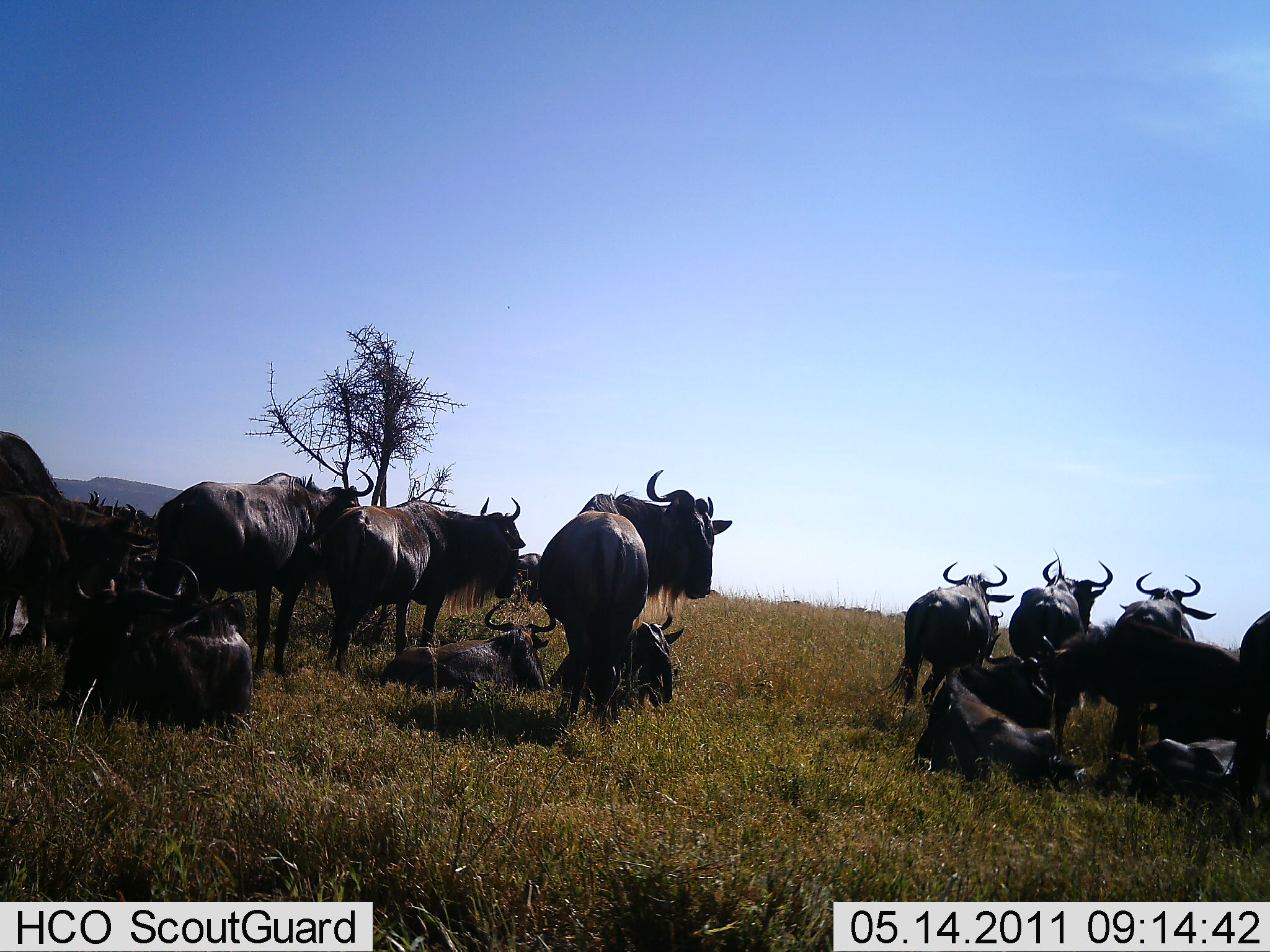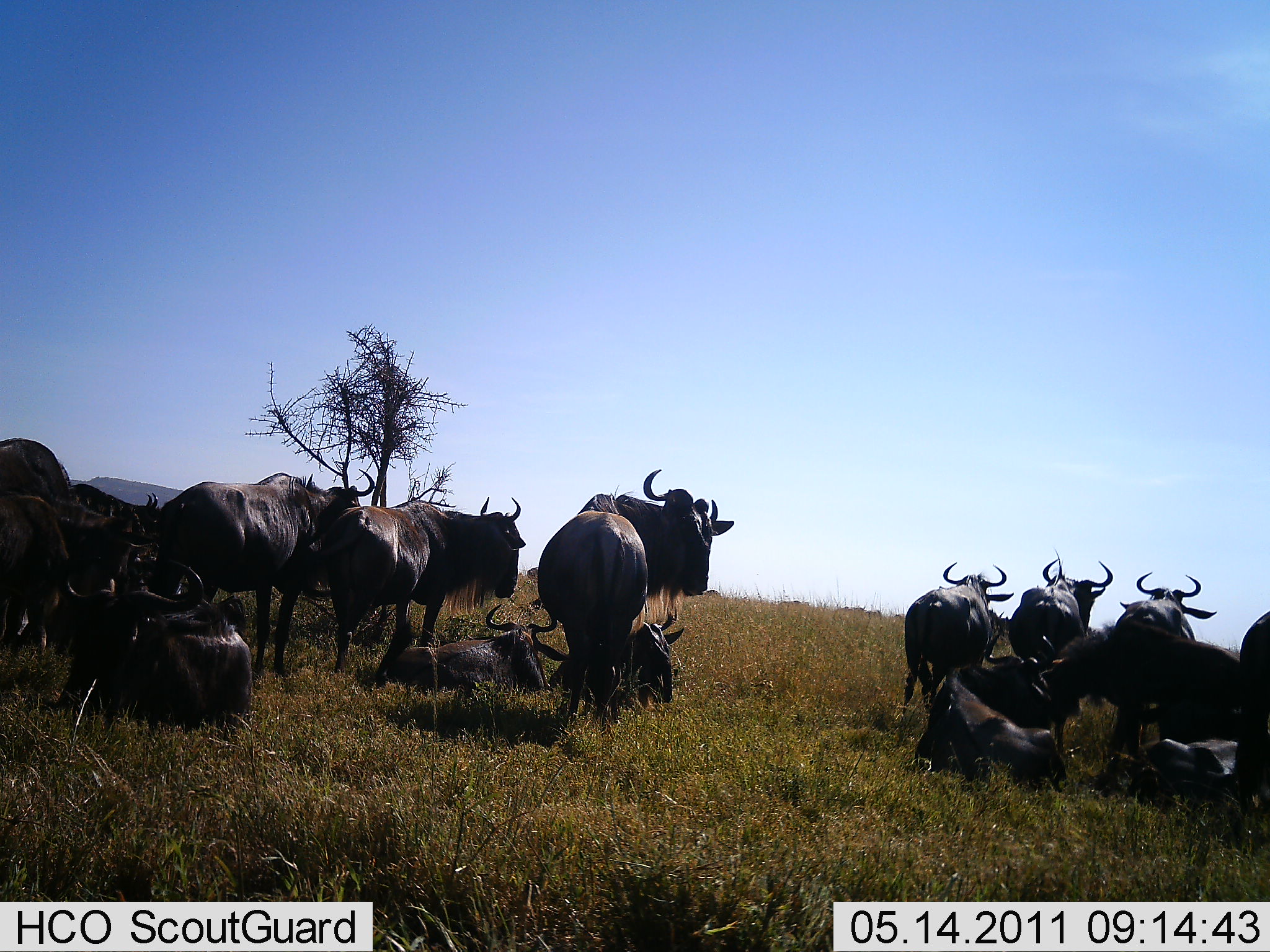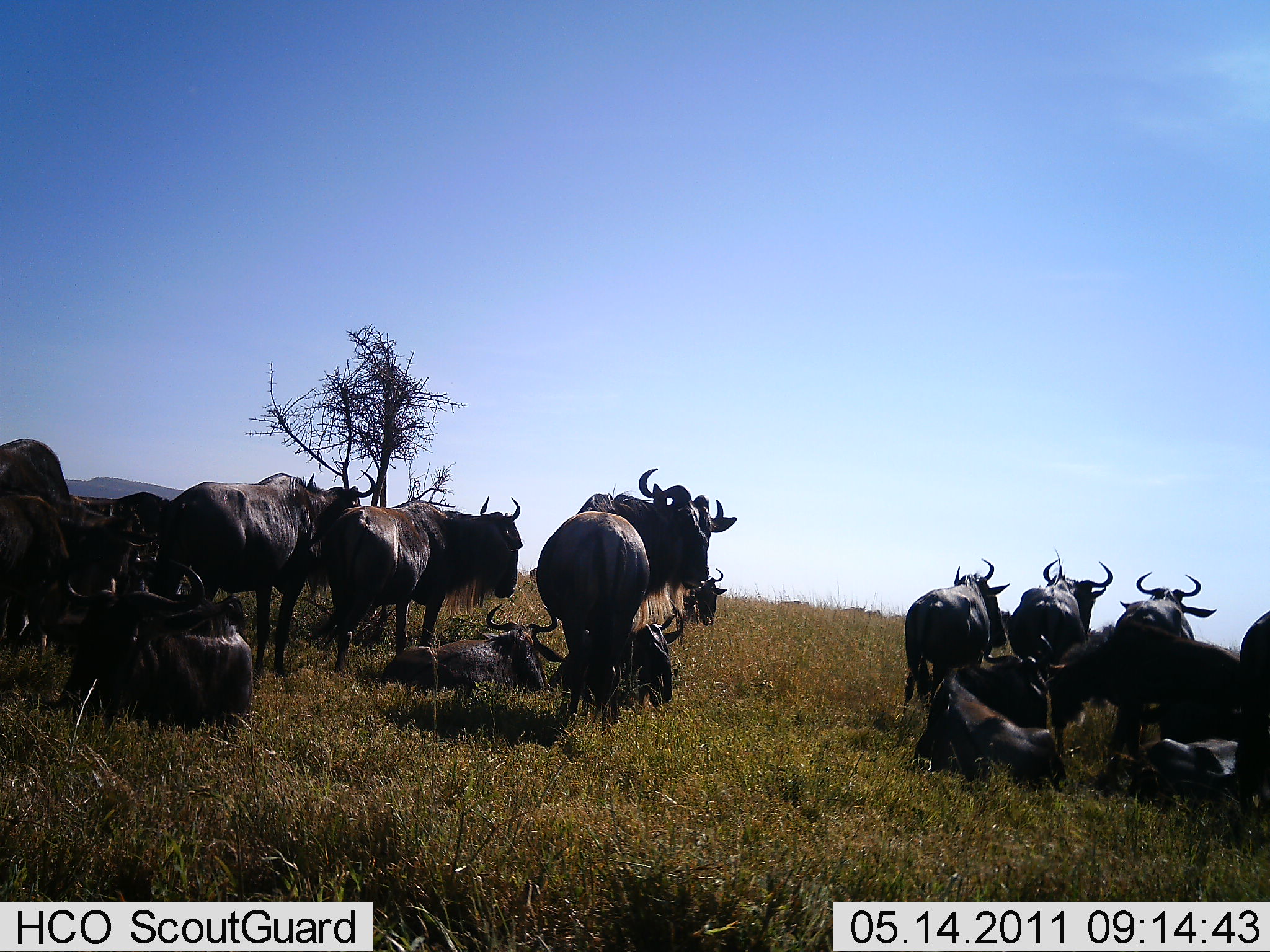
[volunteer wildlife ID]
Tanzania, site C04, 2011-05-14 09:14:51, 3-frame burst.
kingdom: Animalia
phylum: Chordata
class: Mammalia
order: Artiodactyla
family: Bovidae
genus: Connochaetes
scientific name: Connochaetes taurinus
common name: blue wildebeest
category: wildebeest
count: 11-50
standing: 91%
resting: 100%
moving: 36%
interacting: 0%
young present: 0%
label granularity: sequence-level